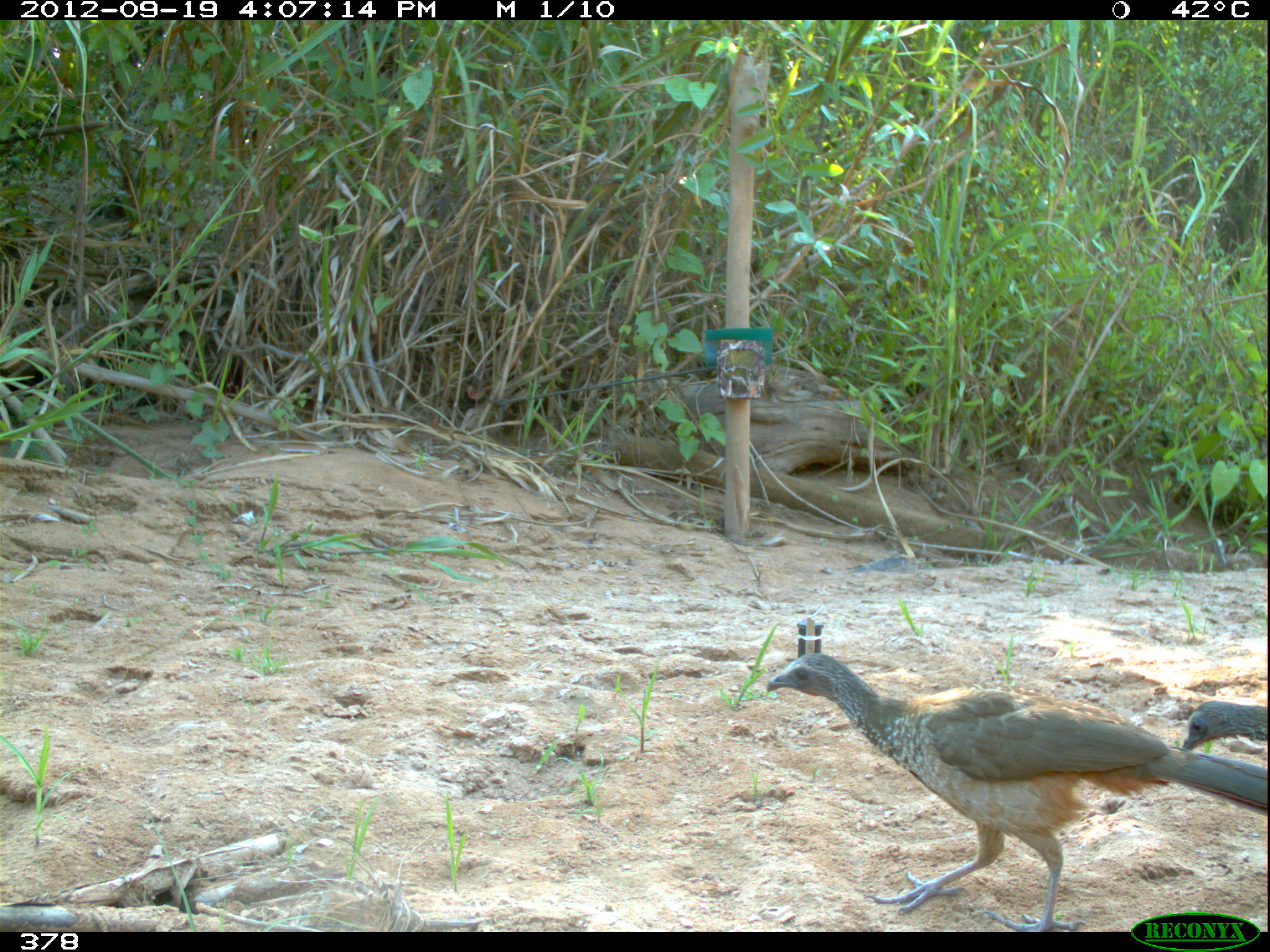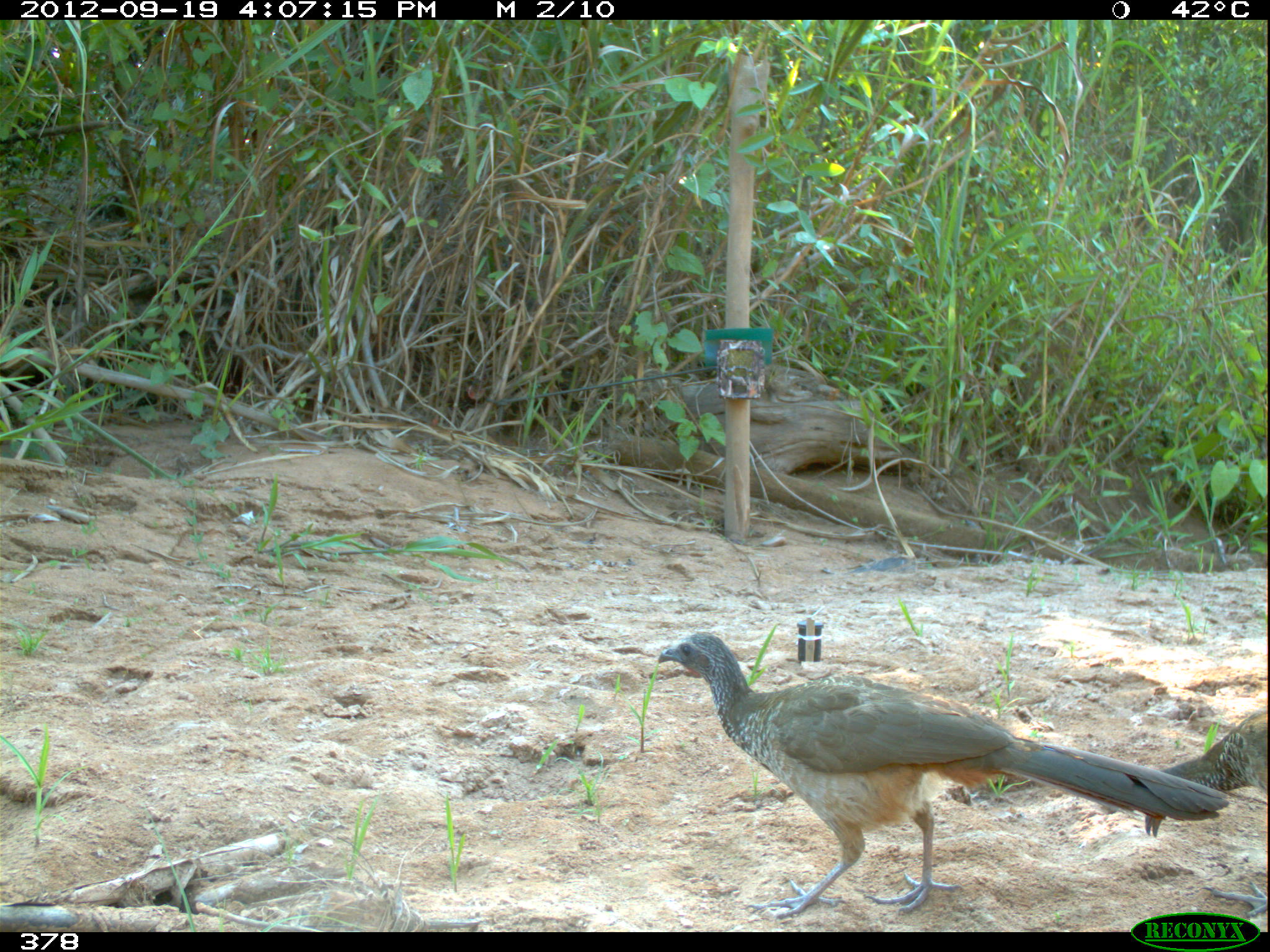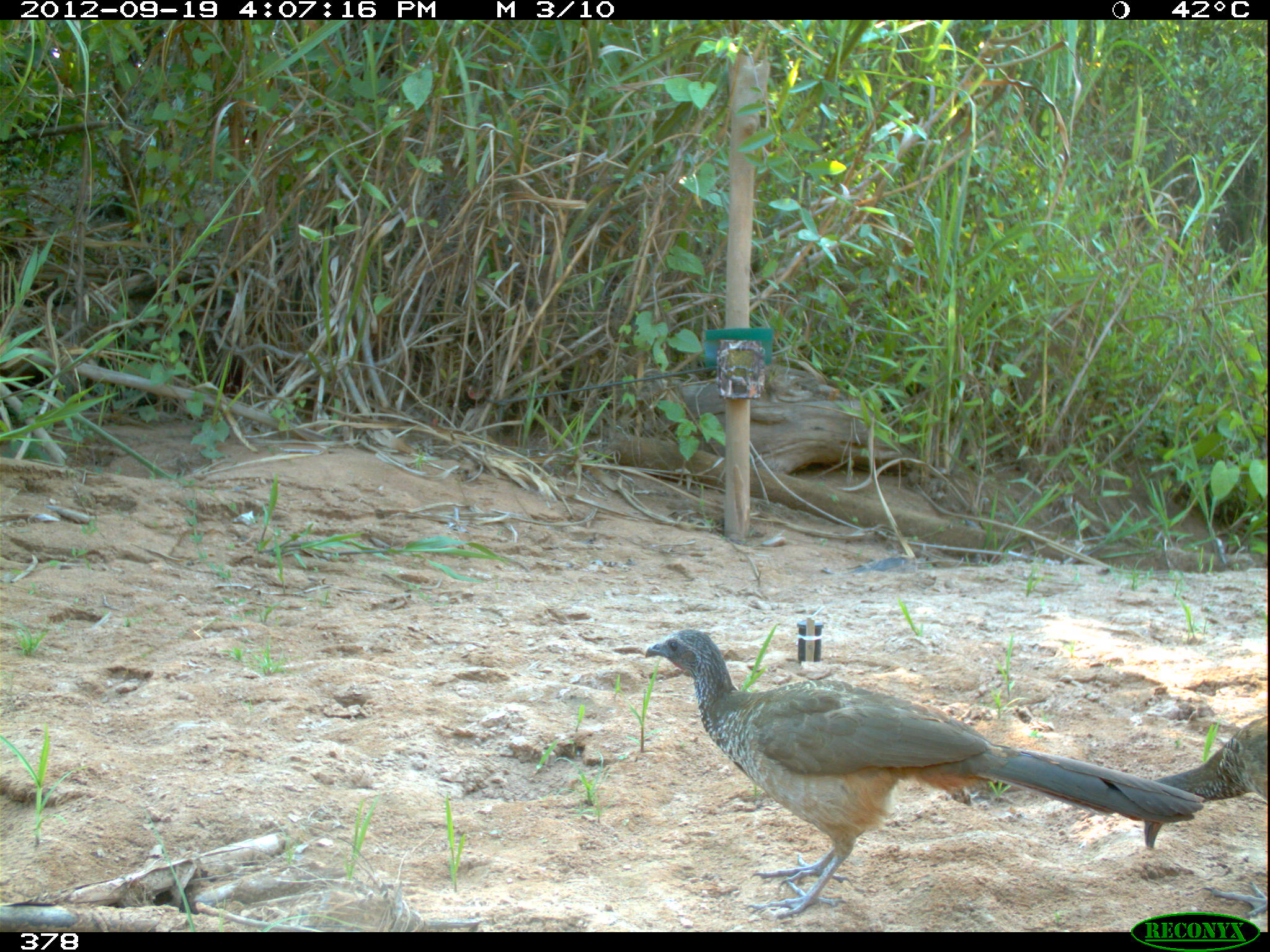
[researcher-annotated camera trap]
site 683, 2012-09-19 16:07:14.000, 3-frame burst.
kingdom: Animalia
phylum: Chordata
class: Aves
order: Galliformes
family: Cracidae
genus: Penelope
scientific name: Penelope superciliaris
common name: rusty-margined guan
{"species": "Penelope superciliaris (rusty-margined guan)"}